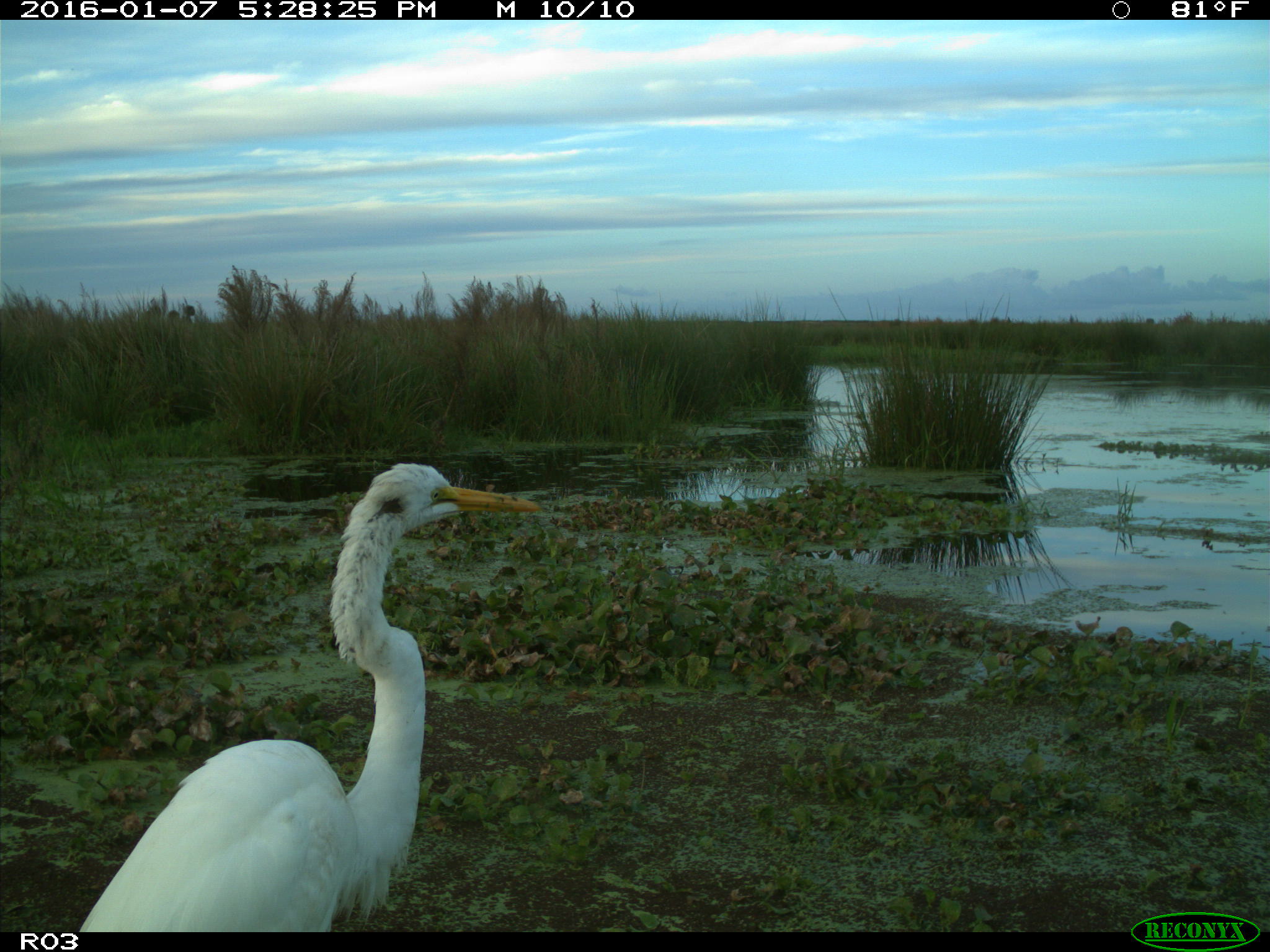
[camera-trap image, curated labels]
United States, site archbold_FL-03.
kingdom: Animalia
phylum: Chordata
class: Aves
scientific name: Aves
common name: birds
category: unidentified bird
Unidentified bird (birds) (Aves).